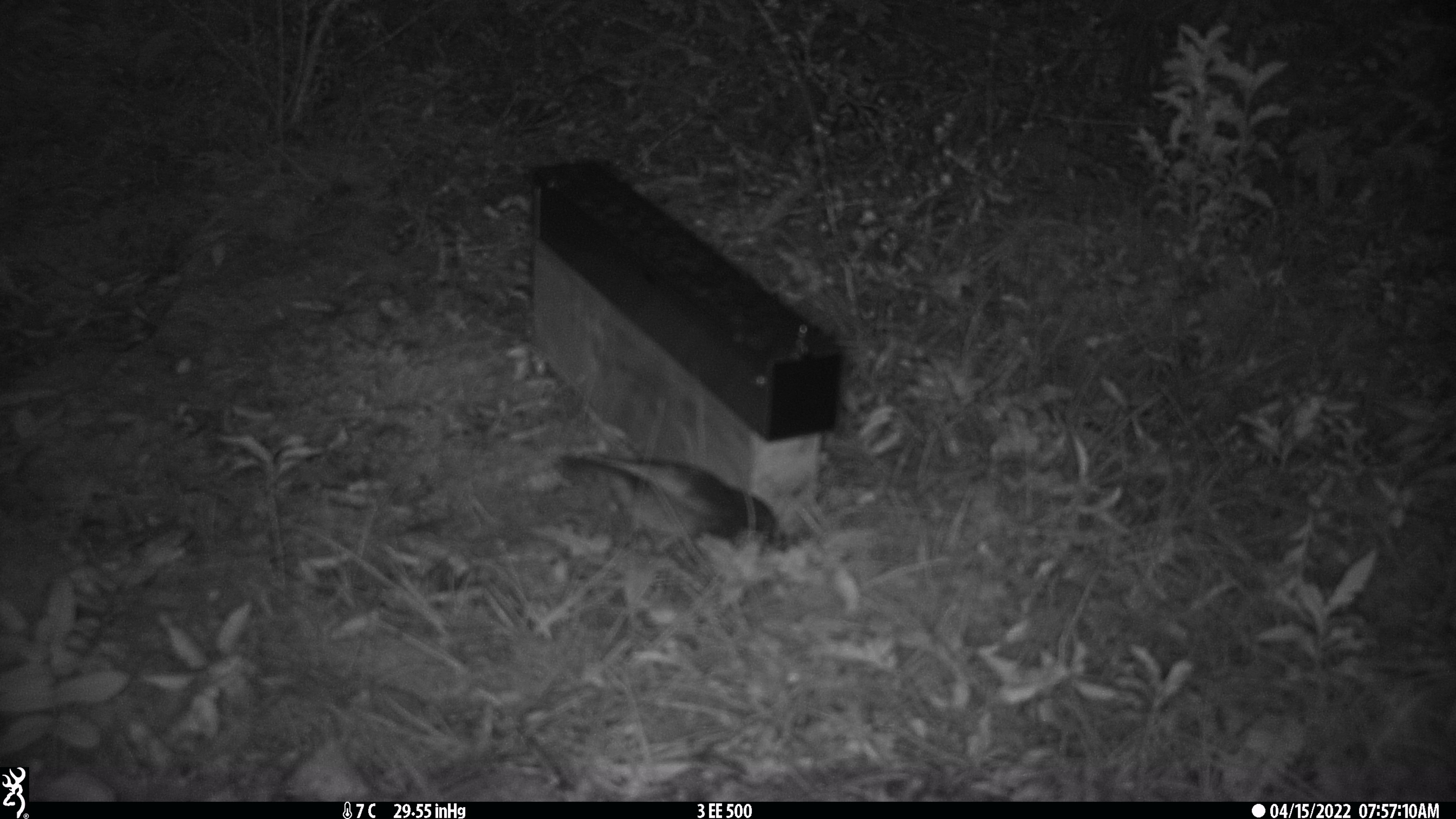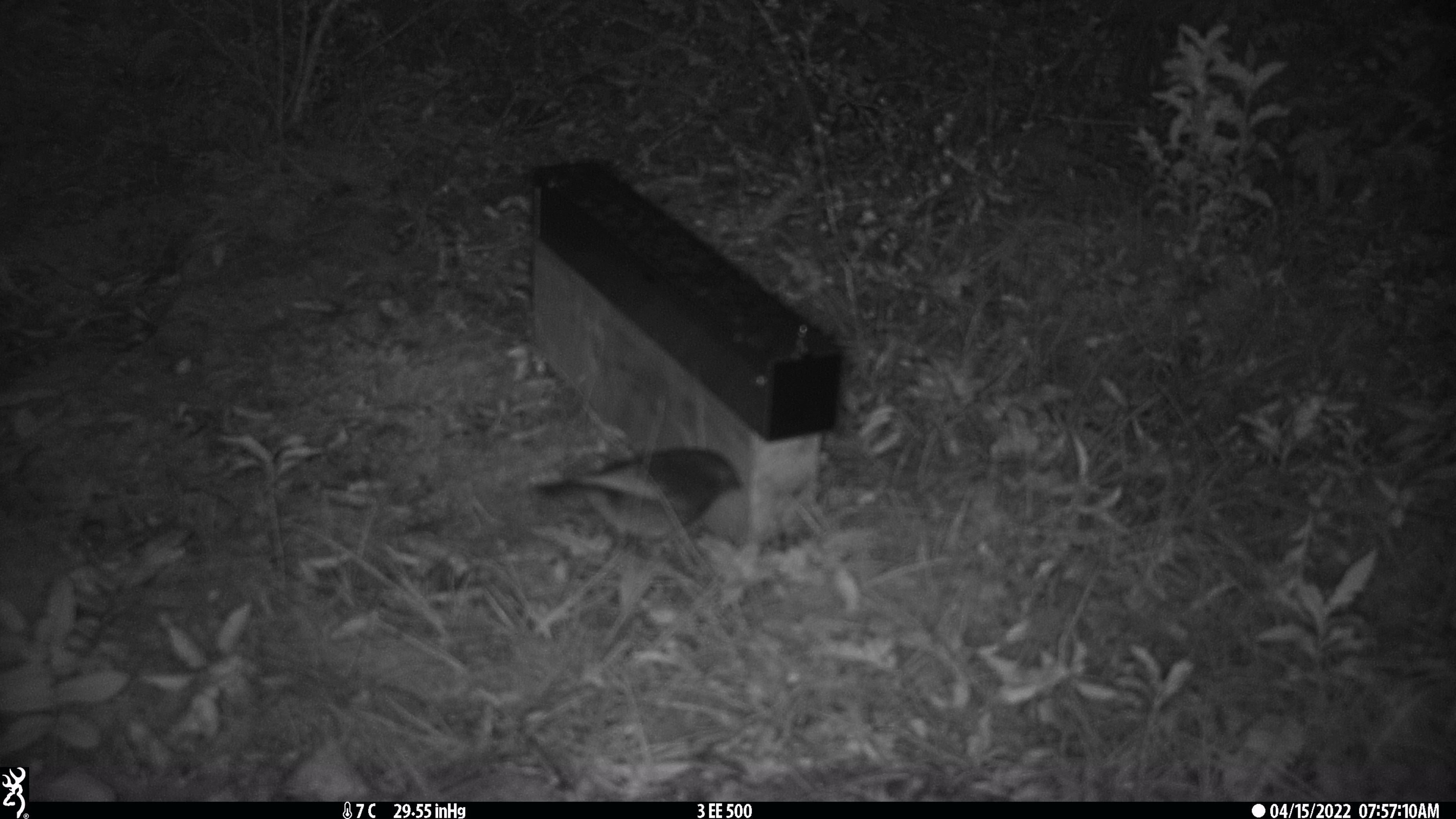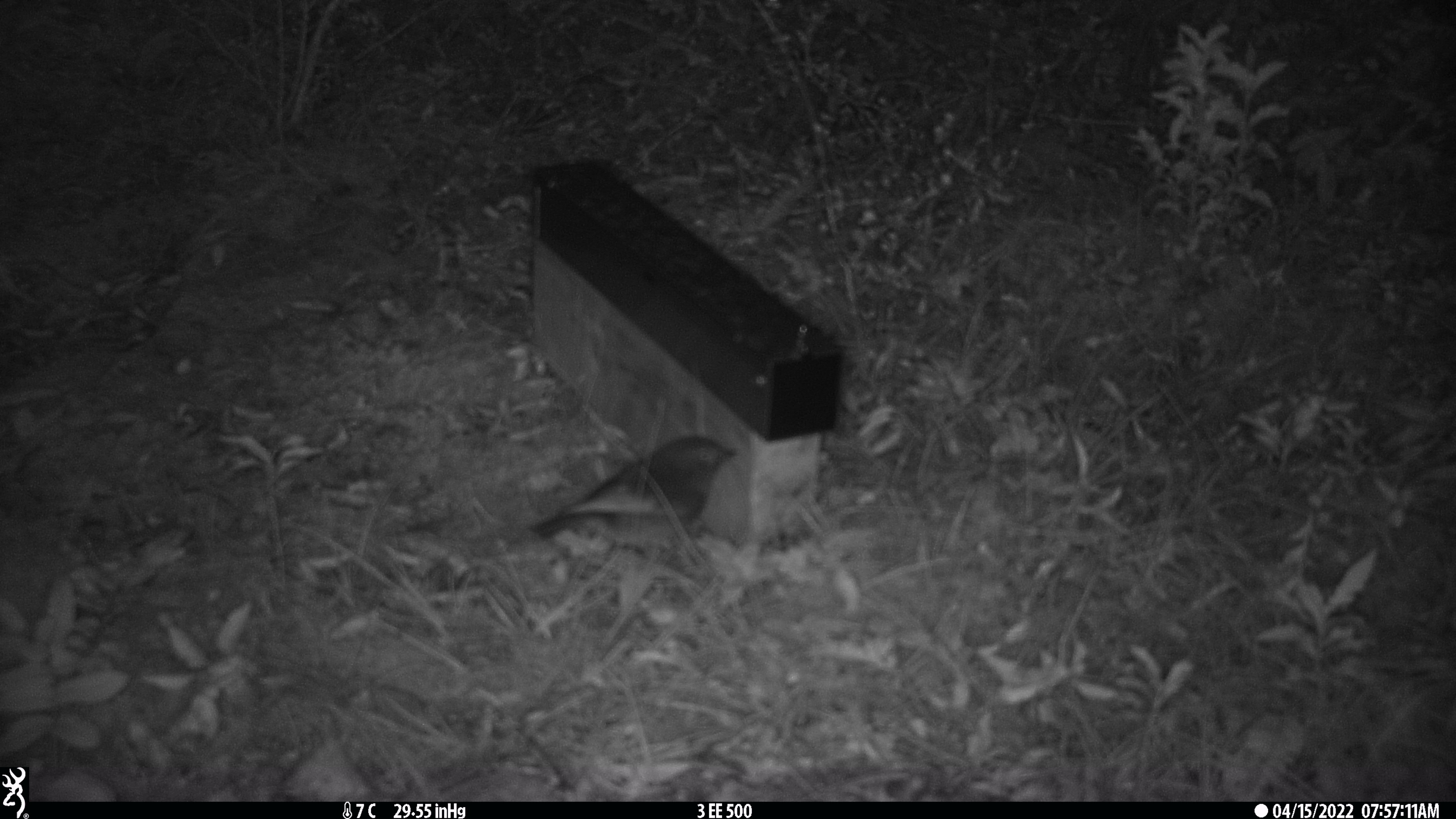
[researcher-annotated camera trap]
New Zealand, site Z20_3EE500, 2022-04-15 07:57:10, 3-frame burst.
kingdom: Animalia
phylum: Chordata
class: Aves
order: Passeriformes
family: Petroicidae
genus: Petroica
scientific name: Petroica macrocephala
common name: tomtit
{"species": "tomtit (Petroica macrocephala)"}